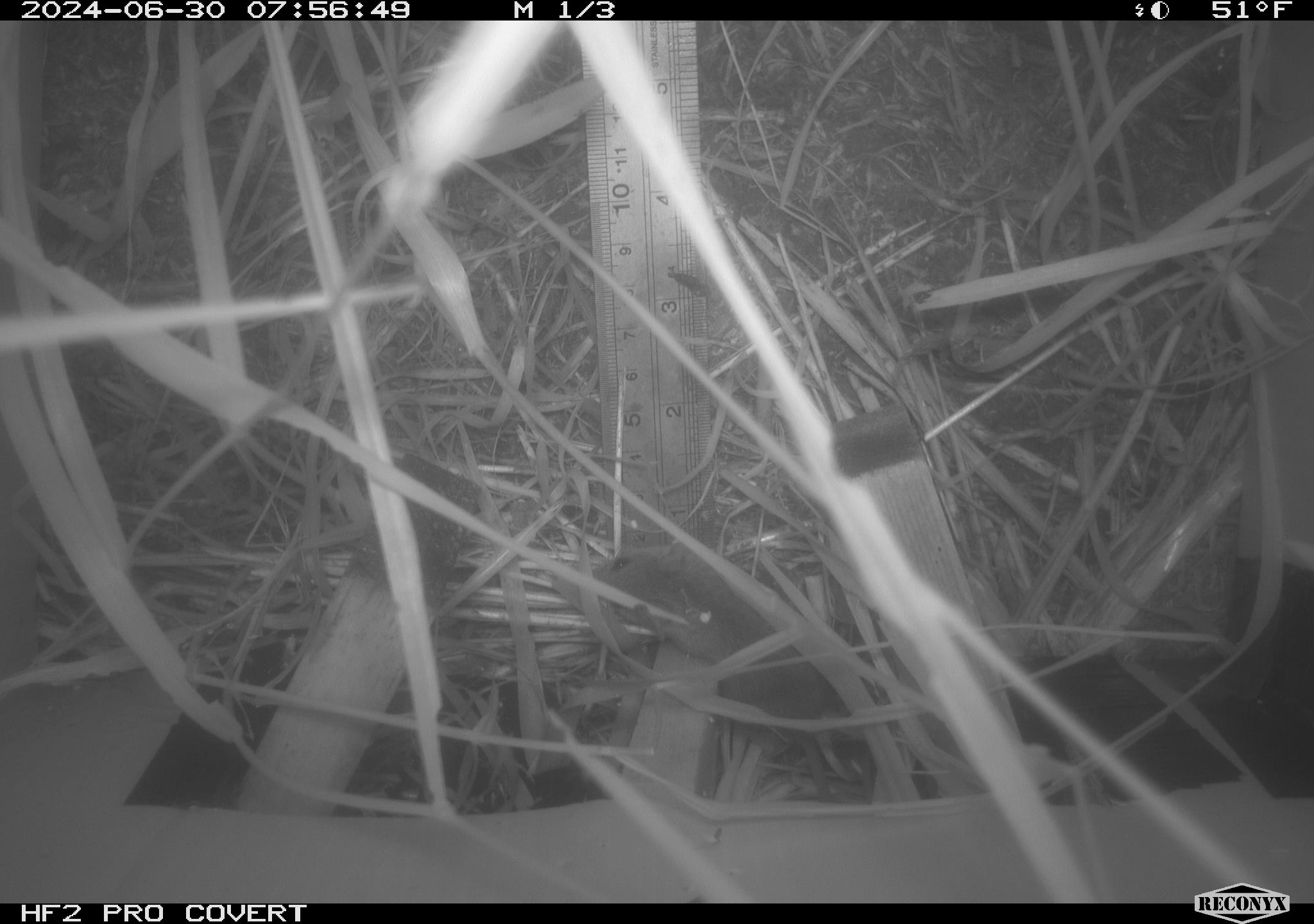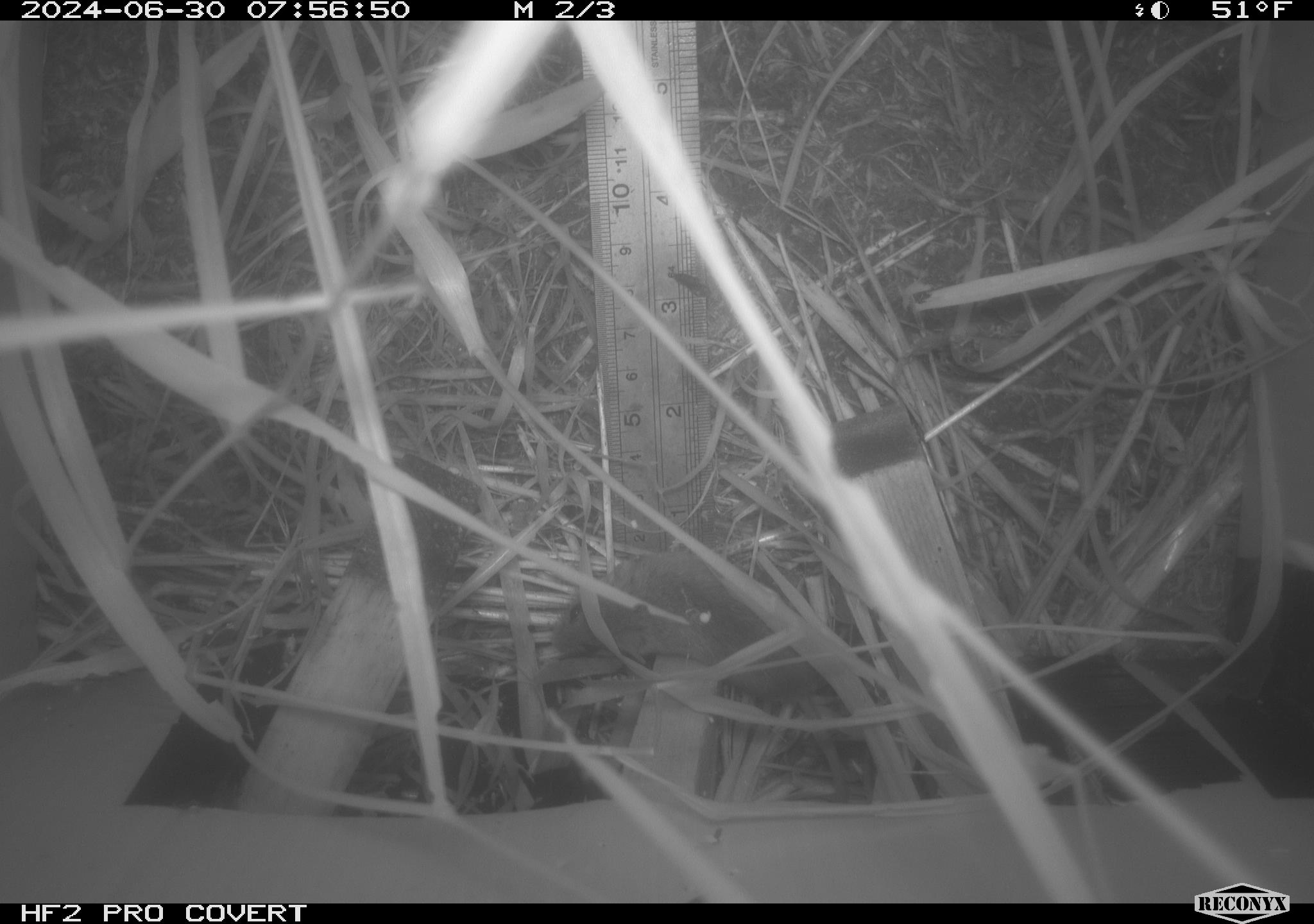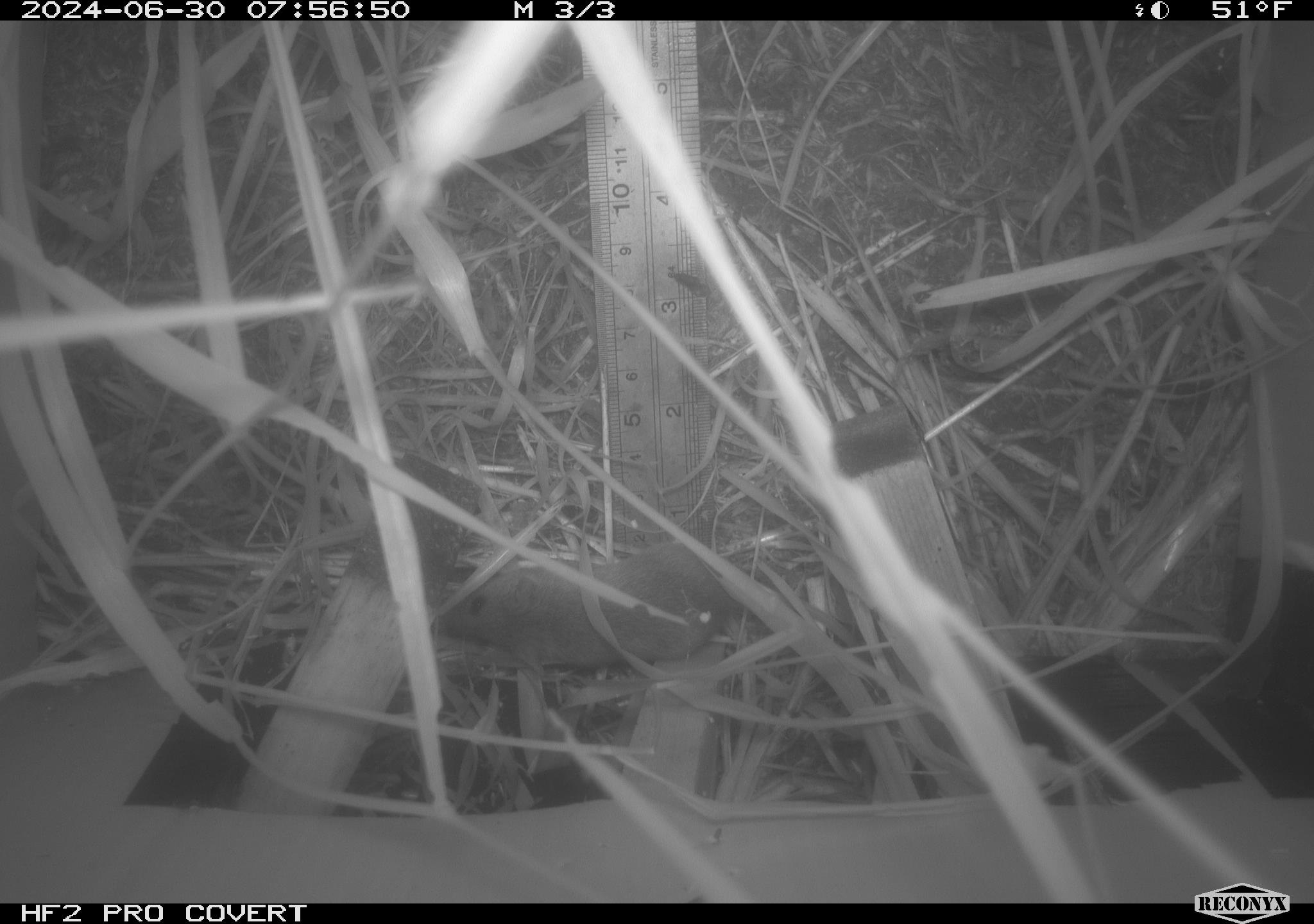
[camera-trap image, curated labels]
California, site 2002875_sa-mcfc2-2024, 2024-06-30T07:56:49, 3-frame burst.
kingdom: Animalia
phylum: Chordata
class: Mammalia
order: Rodentia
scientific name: Rodentia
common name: rodent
Rodent (Rodentia).